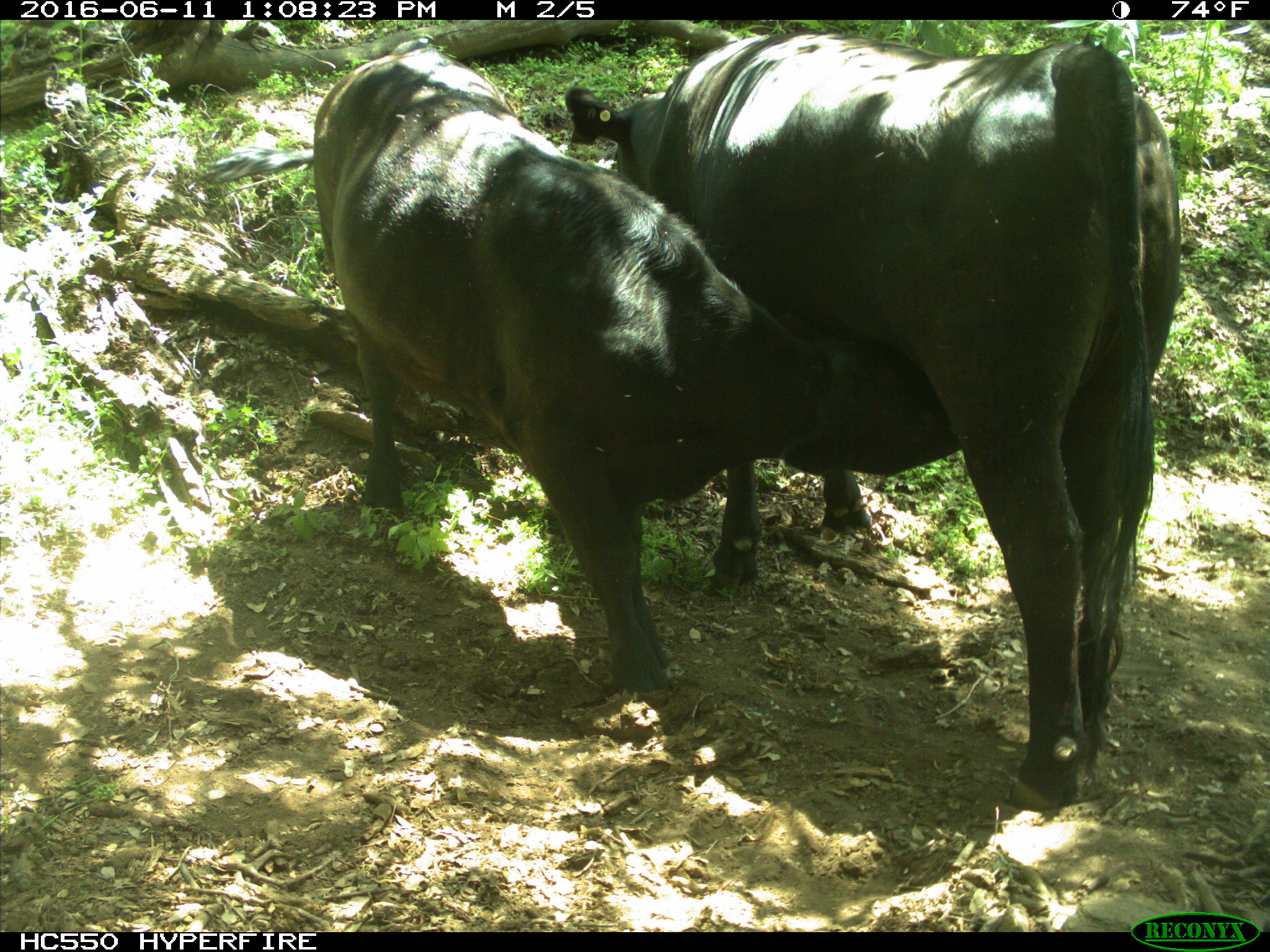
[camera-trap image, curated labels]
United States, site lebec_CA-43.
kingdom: Animalia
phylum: Chordata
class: Mammalia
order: Artiodactyla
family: Bovidae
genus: Bos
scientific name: Bos taurus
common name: domestic cow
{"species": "Bos taurus (domestic cow)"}